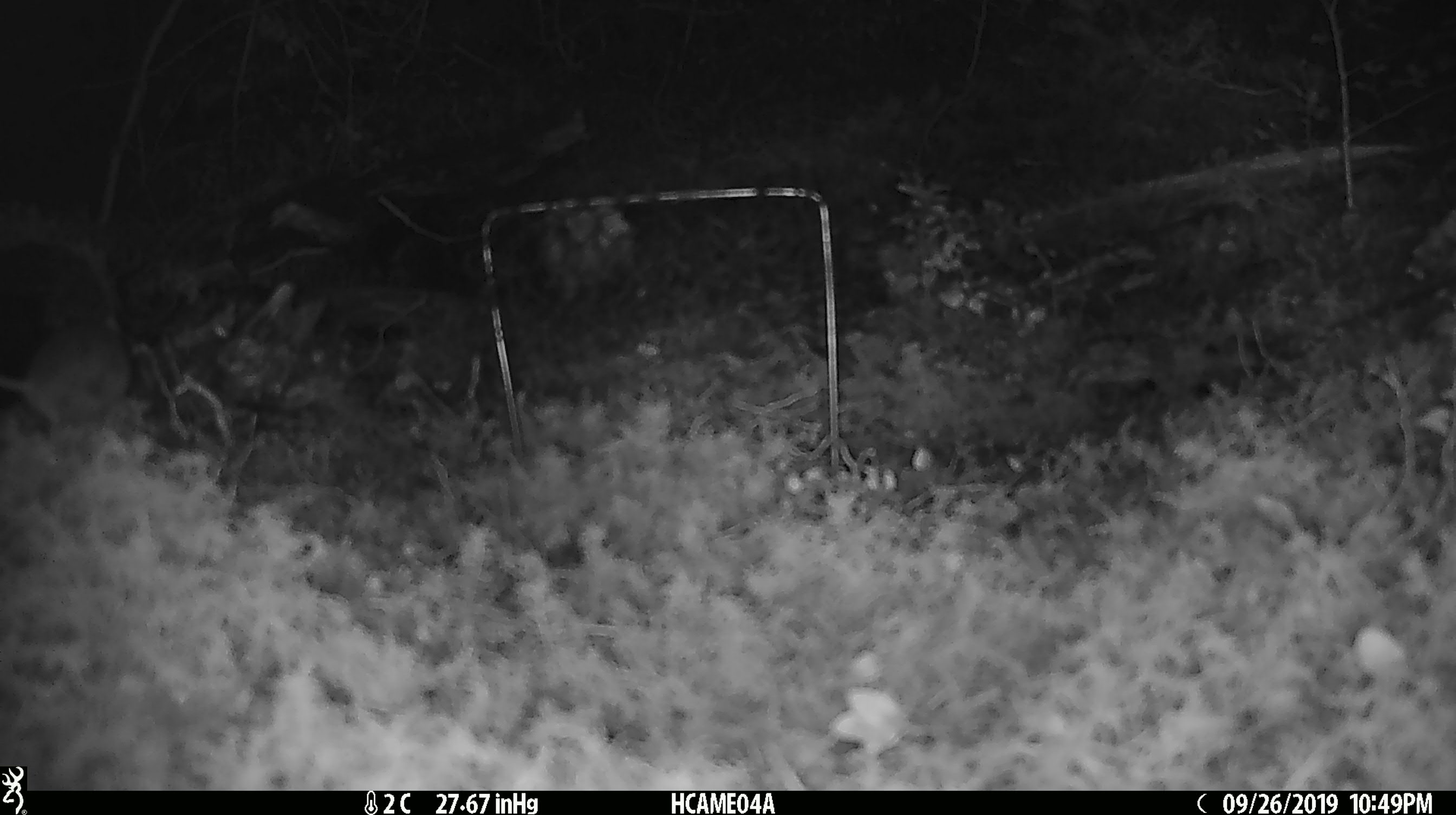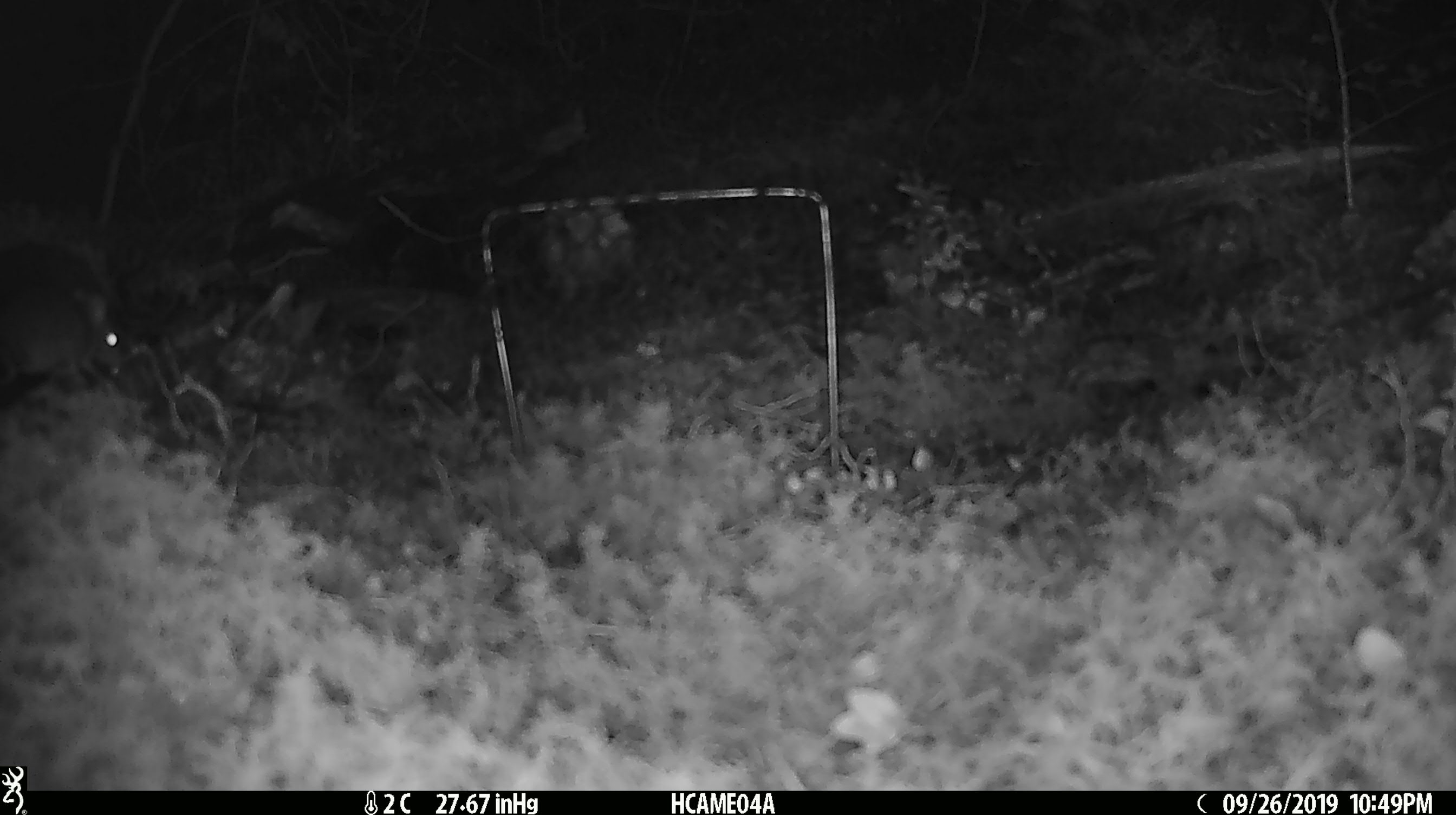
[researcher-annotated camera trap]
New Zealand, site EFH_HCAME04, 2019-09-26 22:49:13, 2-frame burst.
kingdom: Animalia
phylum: Chordata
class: Mammalia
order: Rodentia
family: Muridae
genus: Mus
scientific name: Mus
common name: mouse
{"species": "mouse (Mus)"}